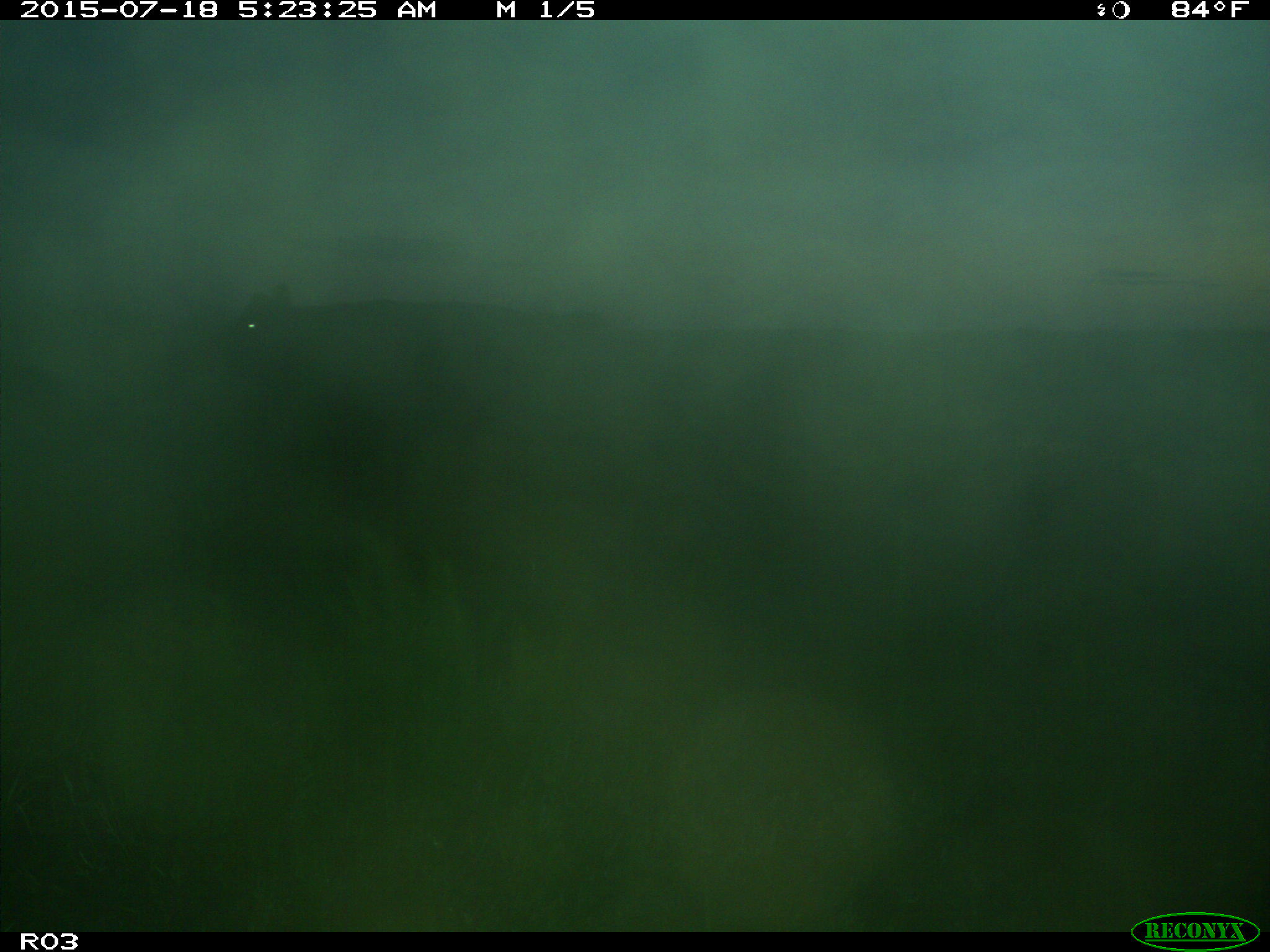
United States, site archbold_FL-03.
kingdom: Animalia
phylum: Chordata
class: Mammalia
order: Artiodactyla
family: Bovidae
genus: Bos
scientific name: Bos taurus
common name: domestic cow